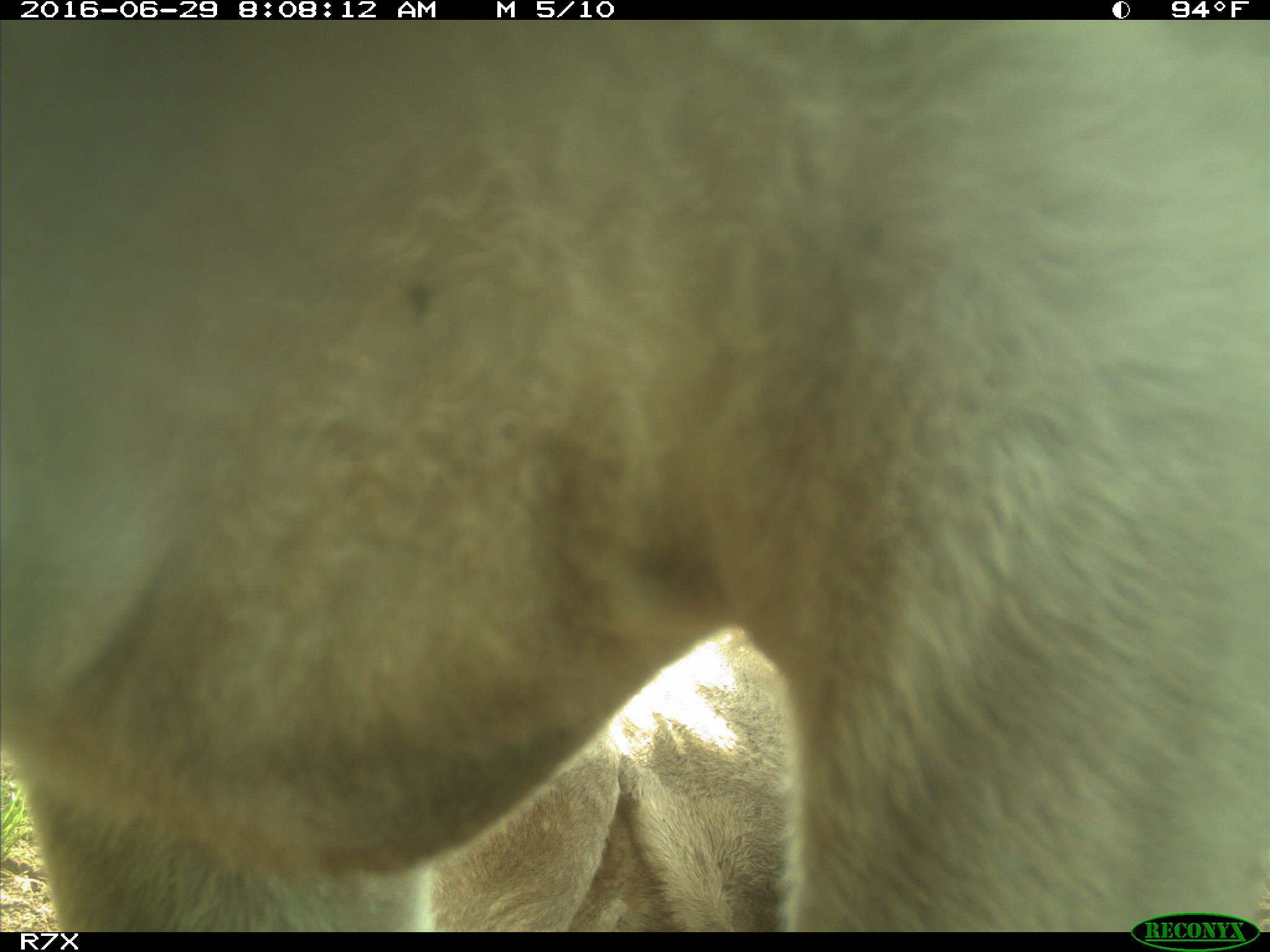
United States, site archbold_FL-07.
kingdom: Animalia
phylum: Chordata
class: Mammalia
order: Artiodactyla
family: Bovidae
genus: Bos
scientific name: Bos taurus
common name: domestic cow